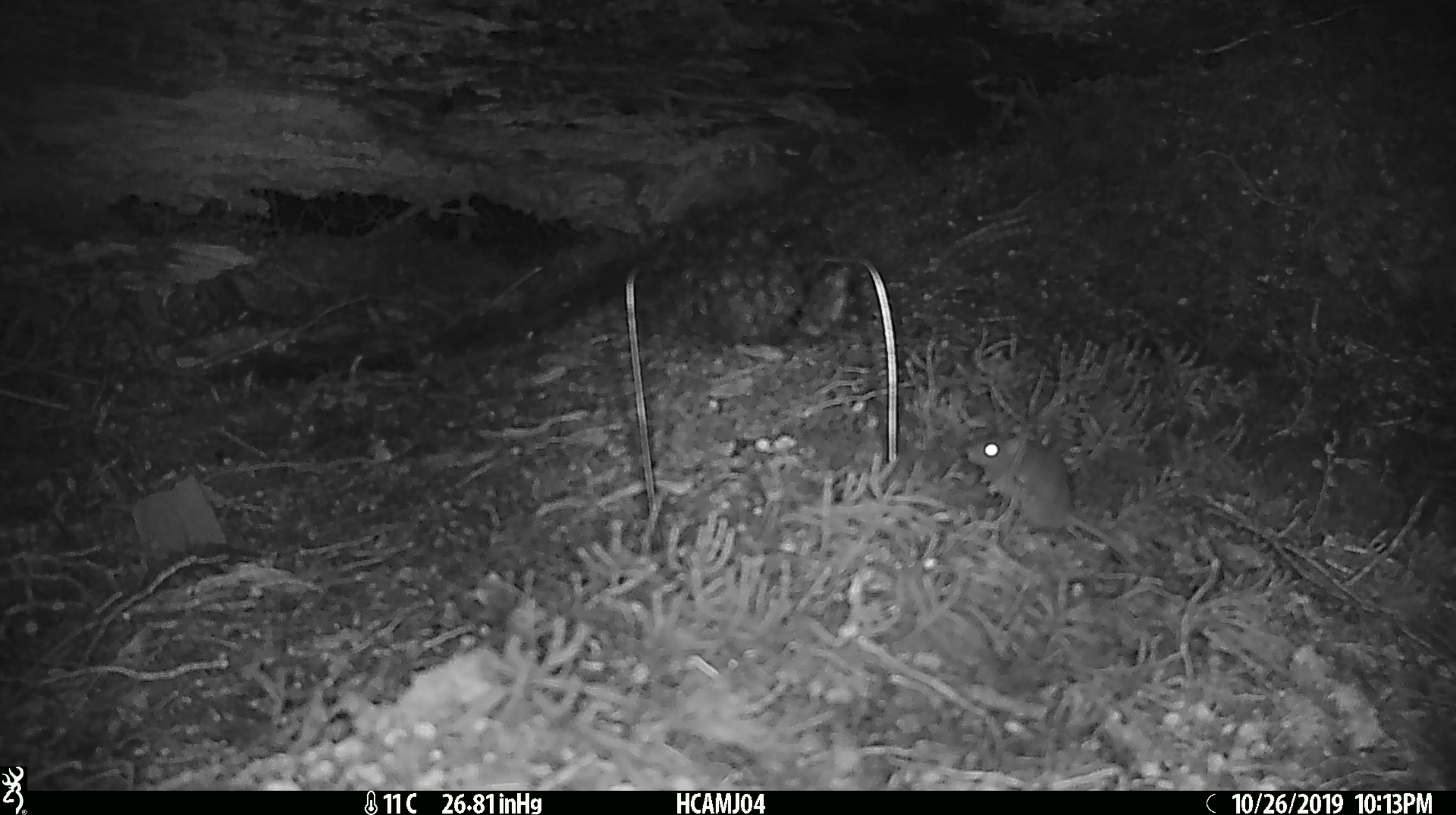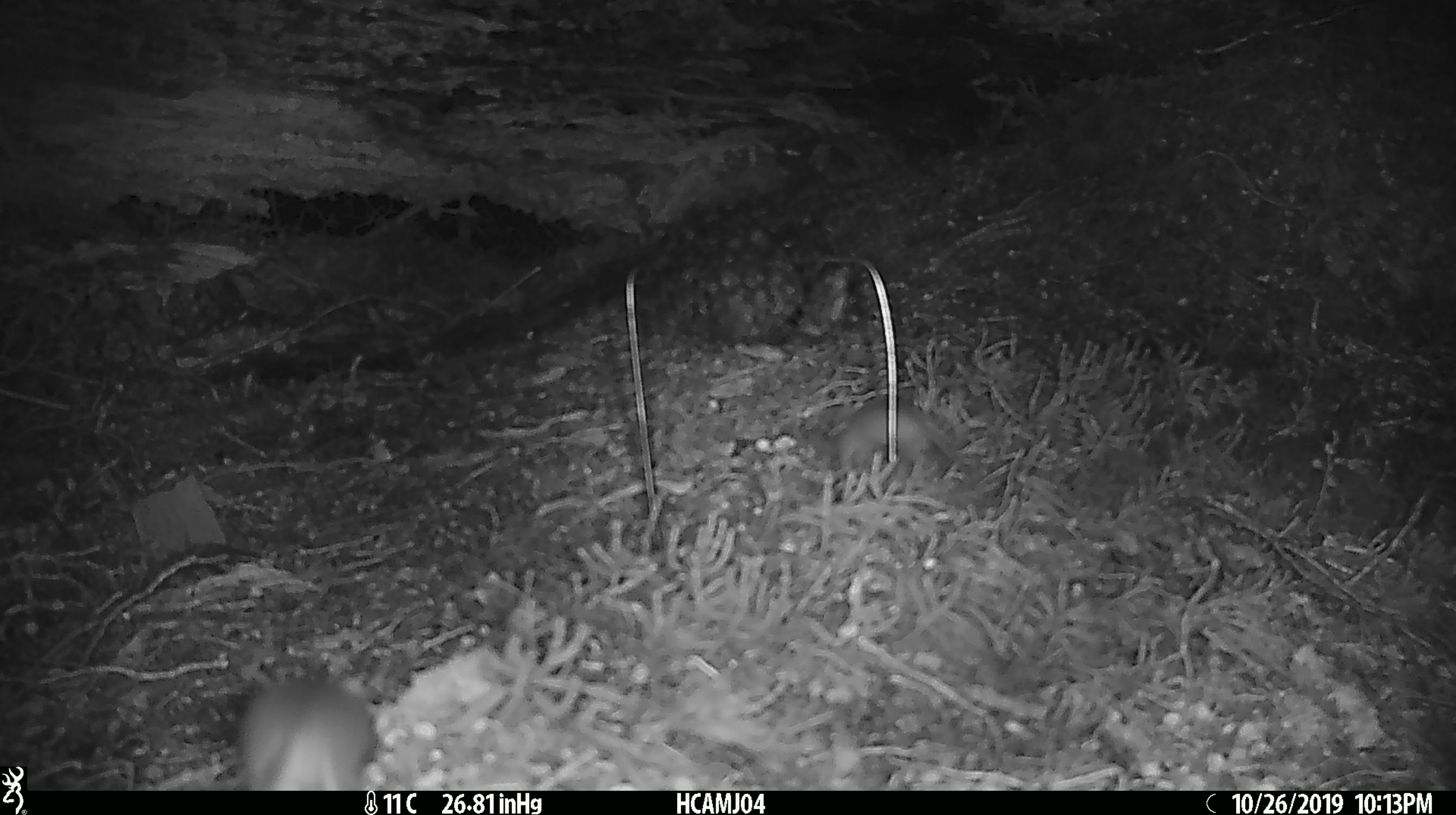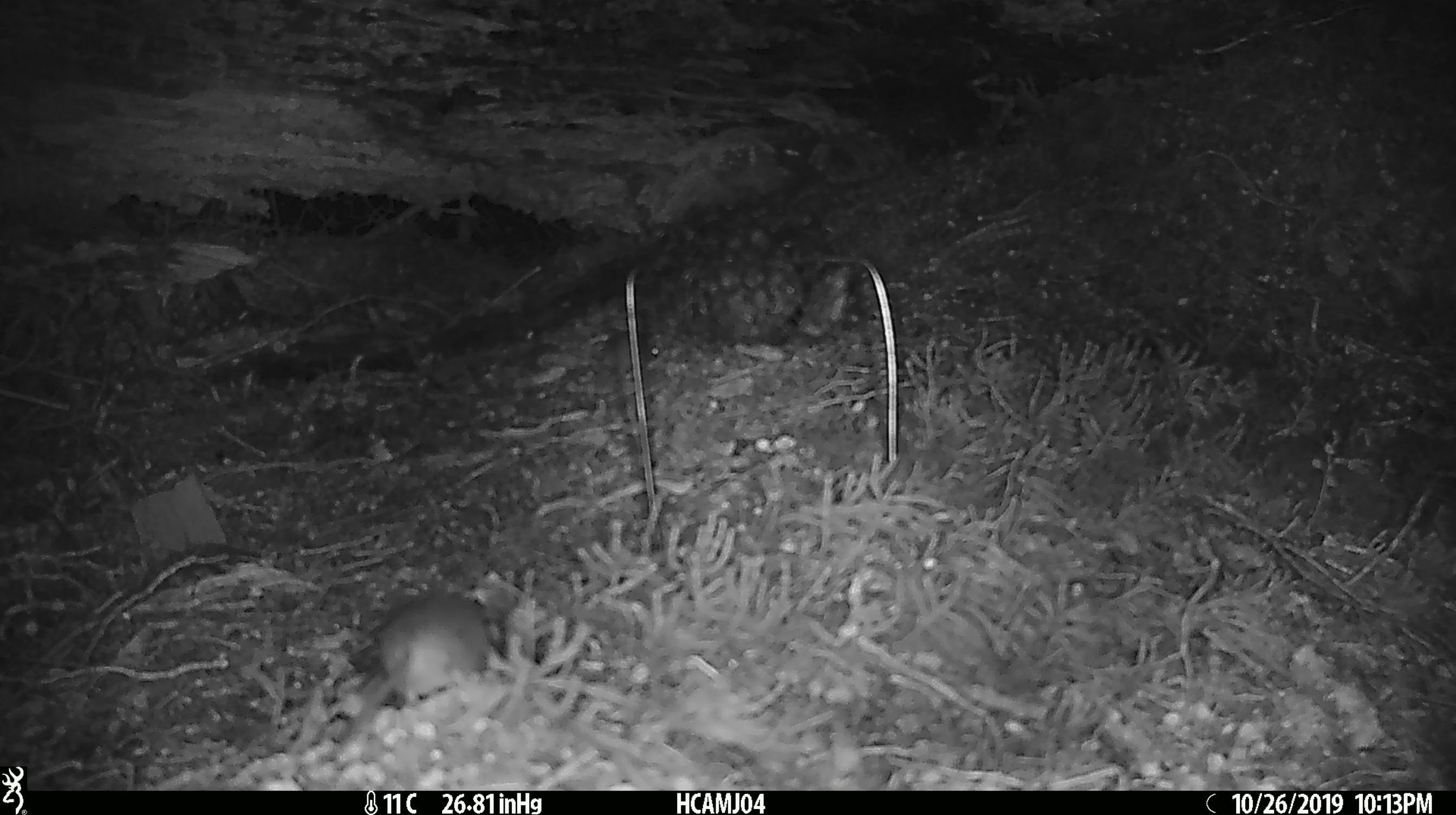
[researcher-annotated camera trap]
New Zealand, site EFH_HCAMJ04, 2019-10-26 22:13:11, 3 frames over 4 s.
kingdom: Animalia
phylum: Chordata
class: Mammalia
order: Rodentia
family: Muridae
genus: Mus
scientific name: Mus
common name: mouse